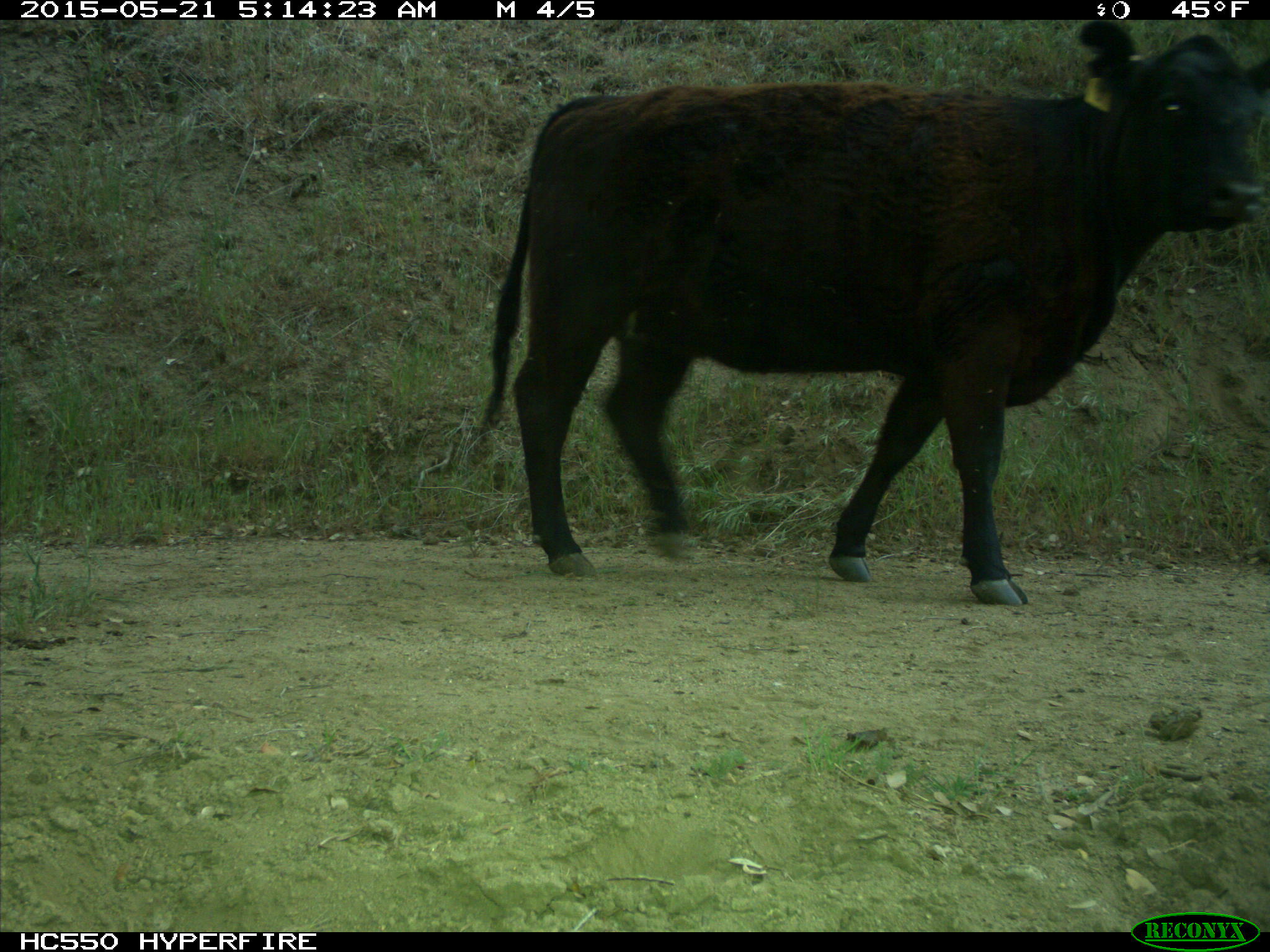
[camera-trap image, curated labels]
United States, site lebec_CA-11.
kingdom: Animalia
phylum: Chordata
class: Mammalia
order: Artiodactyla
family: Bovidae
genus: Bos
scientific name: Bos taurus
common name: domestic cow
Bos taurus (domestic cow).